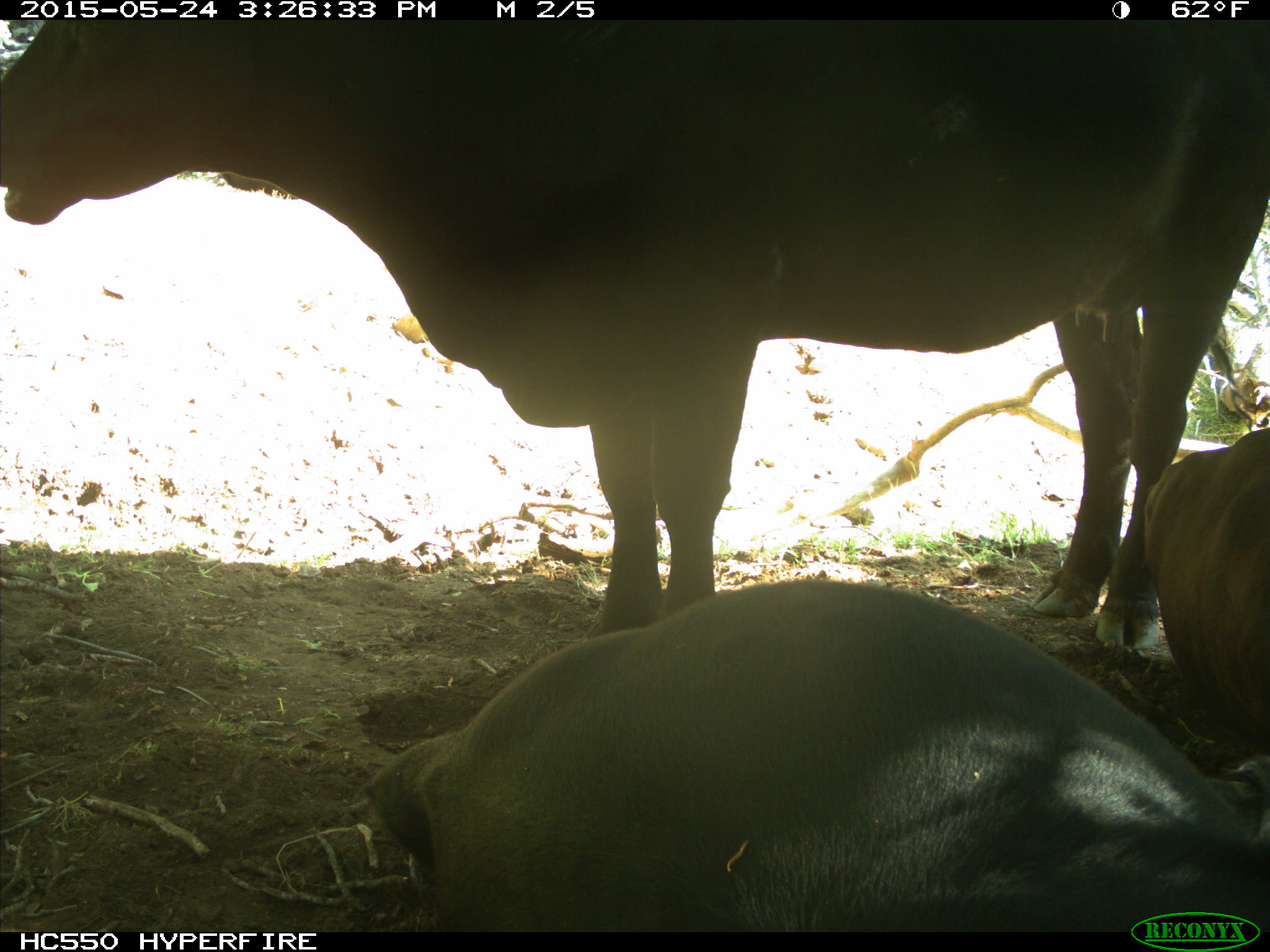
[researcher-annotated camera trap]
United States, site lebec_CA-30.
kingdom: Animalia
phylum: Chordata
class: Mammalia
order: Artiodactyla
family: Bovidae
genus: Bos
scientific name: Bos taurus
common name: domestic cow